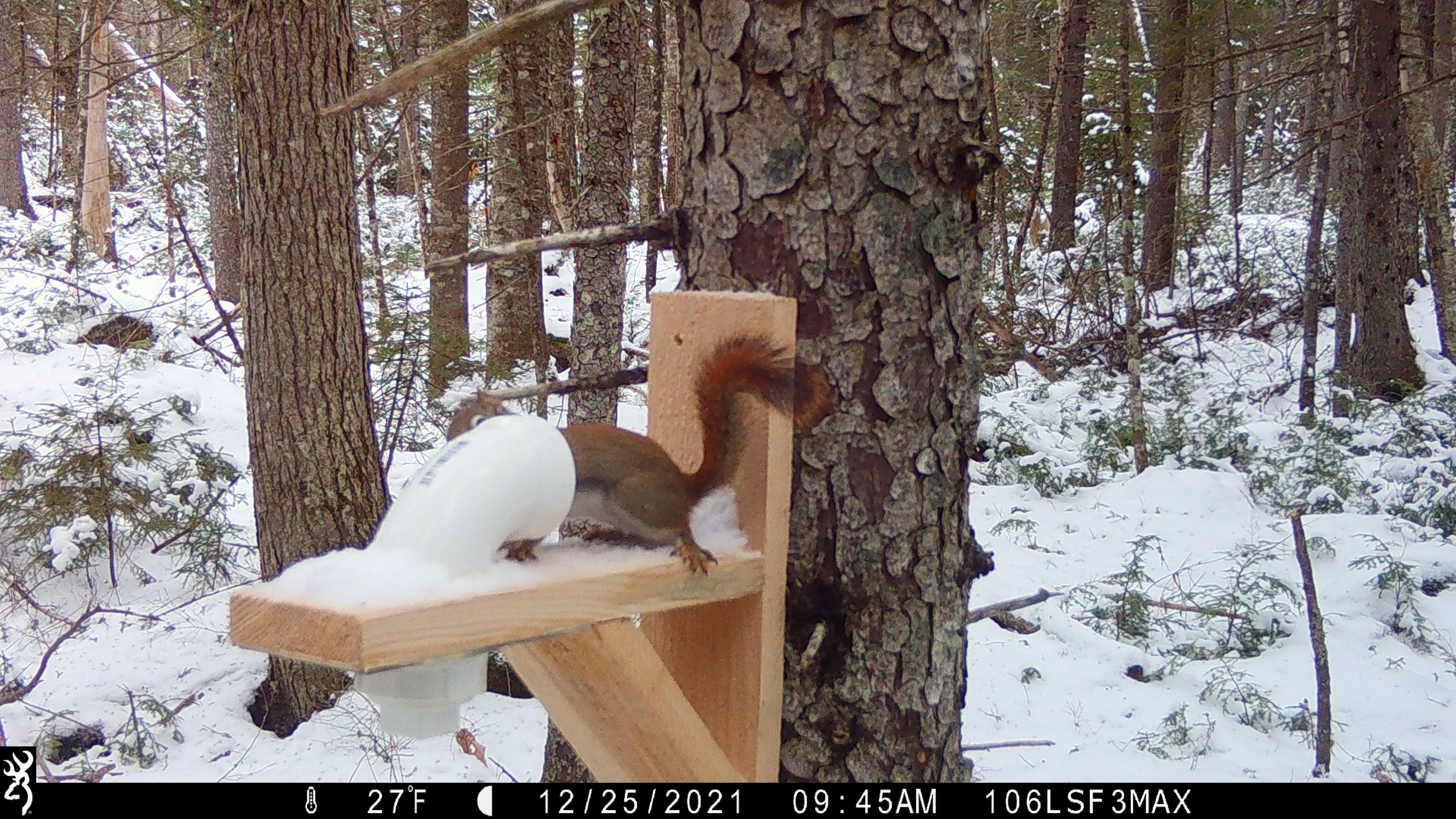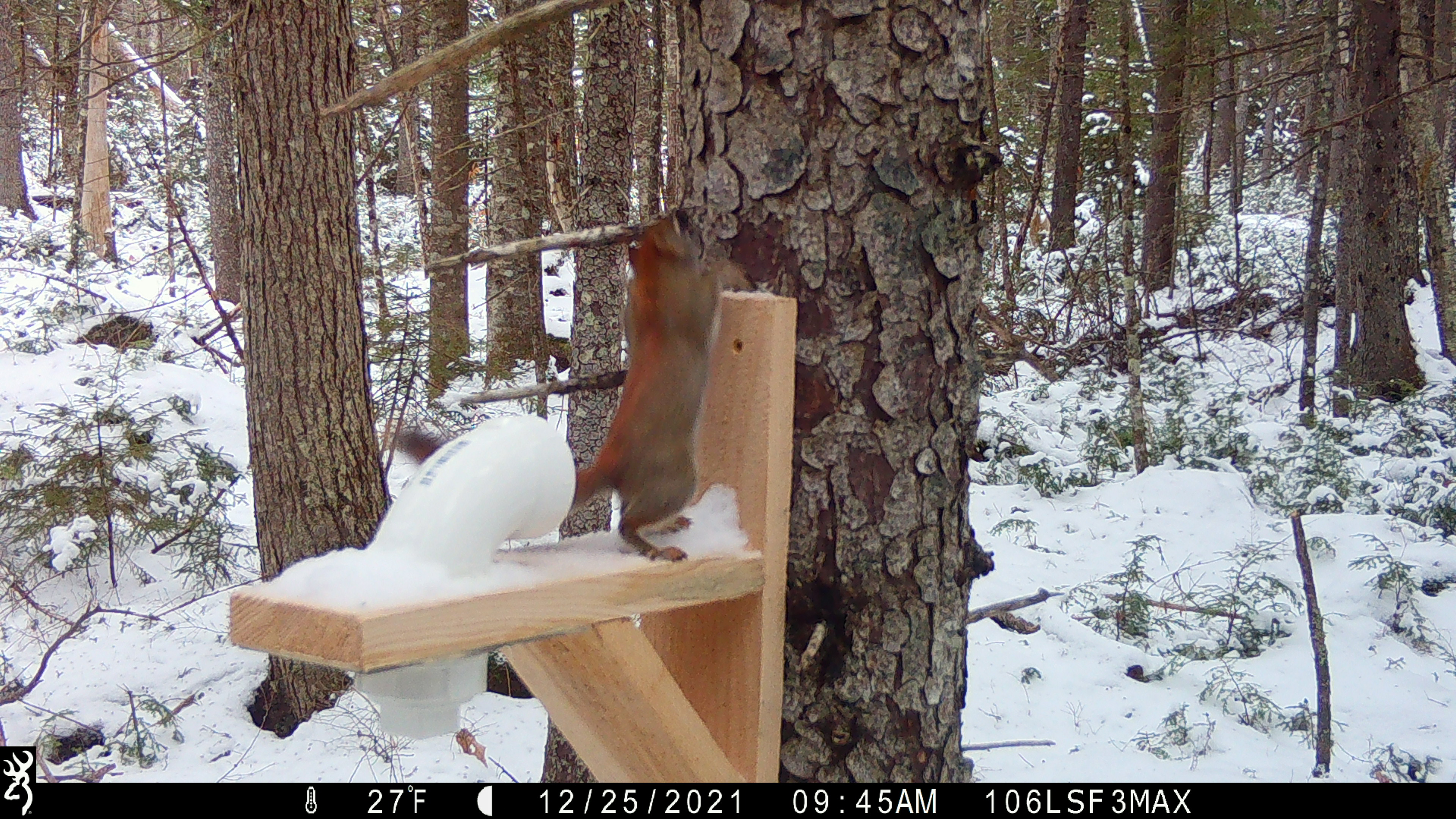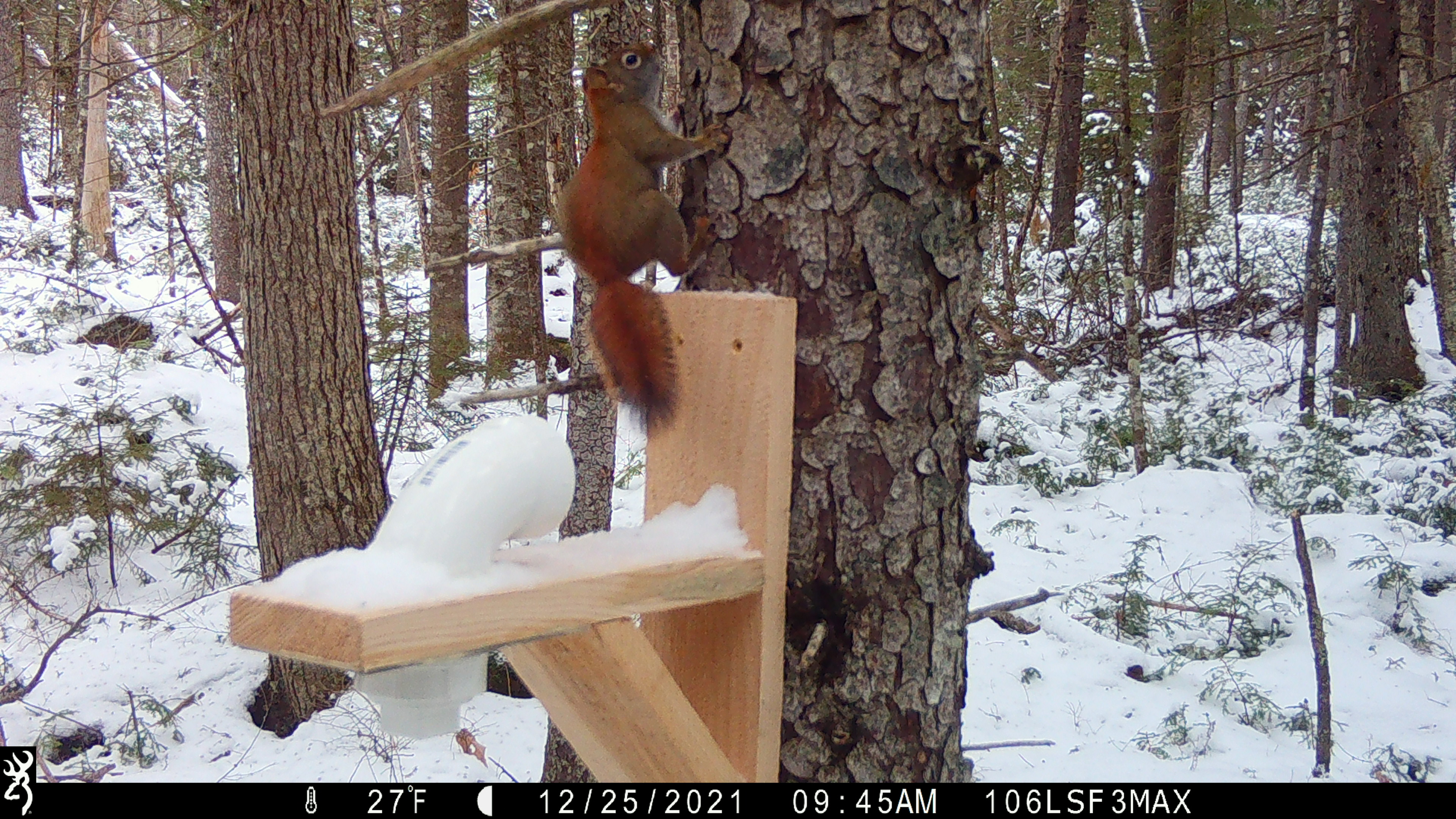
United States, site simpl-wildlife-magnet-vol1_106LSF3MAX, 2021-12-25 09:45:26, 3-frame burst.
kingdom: Animalia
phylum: Chordata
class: Mammalia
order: Rodentia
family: Sciuridae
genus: Tamiasciurus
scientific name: Tamiasciurus hudsonicus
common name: red squirrel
Red squirrel (Tamiasciurus hudsonicus).